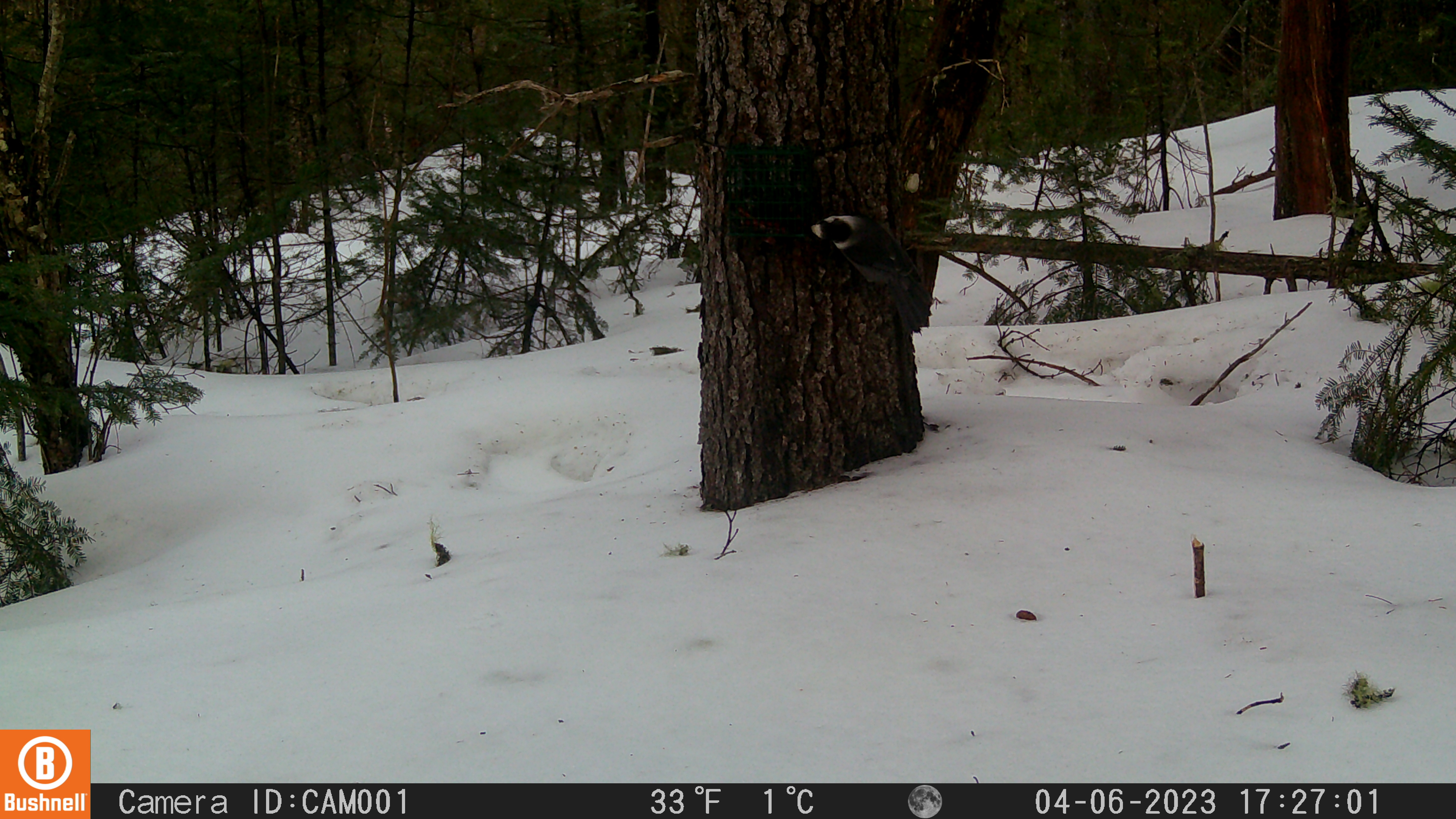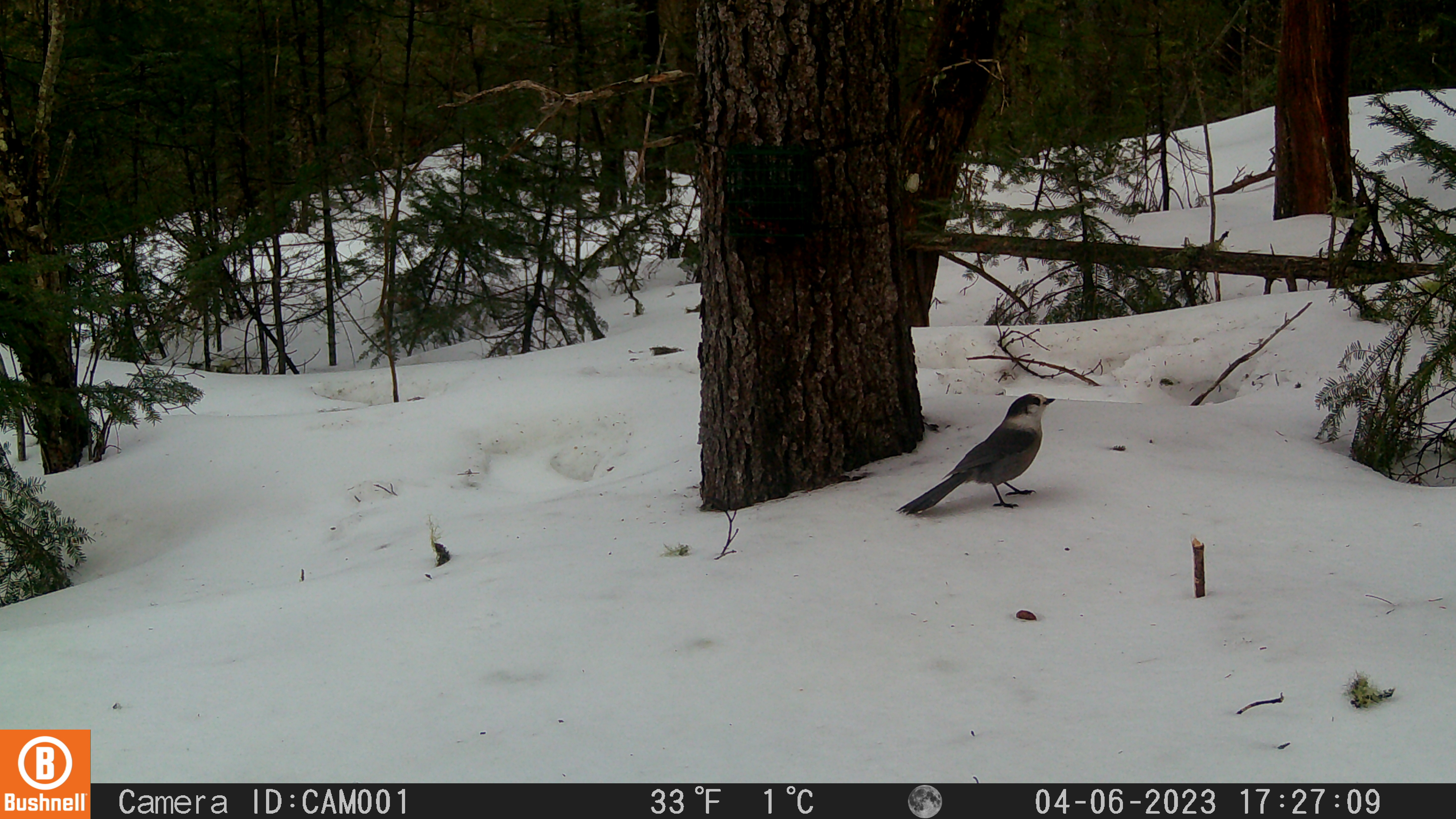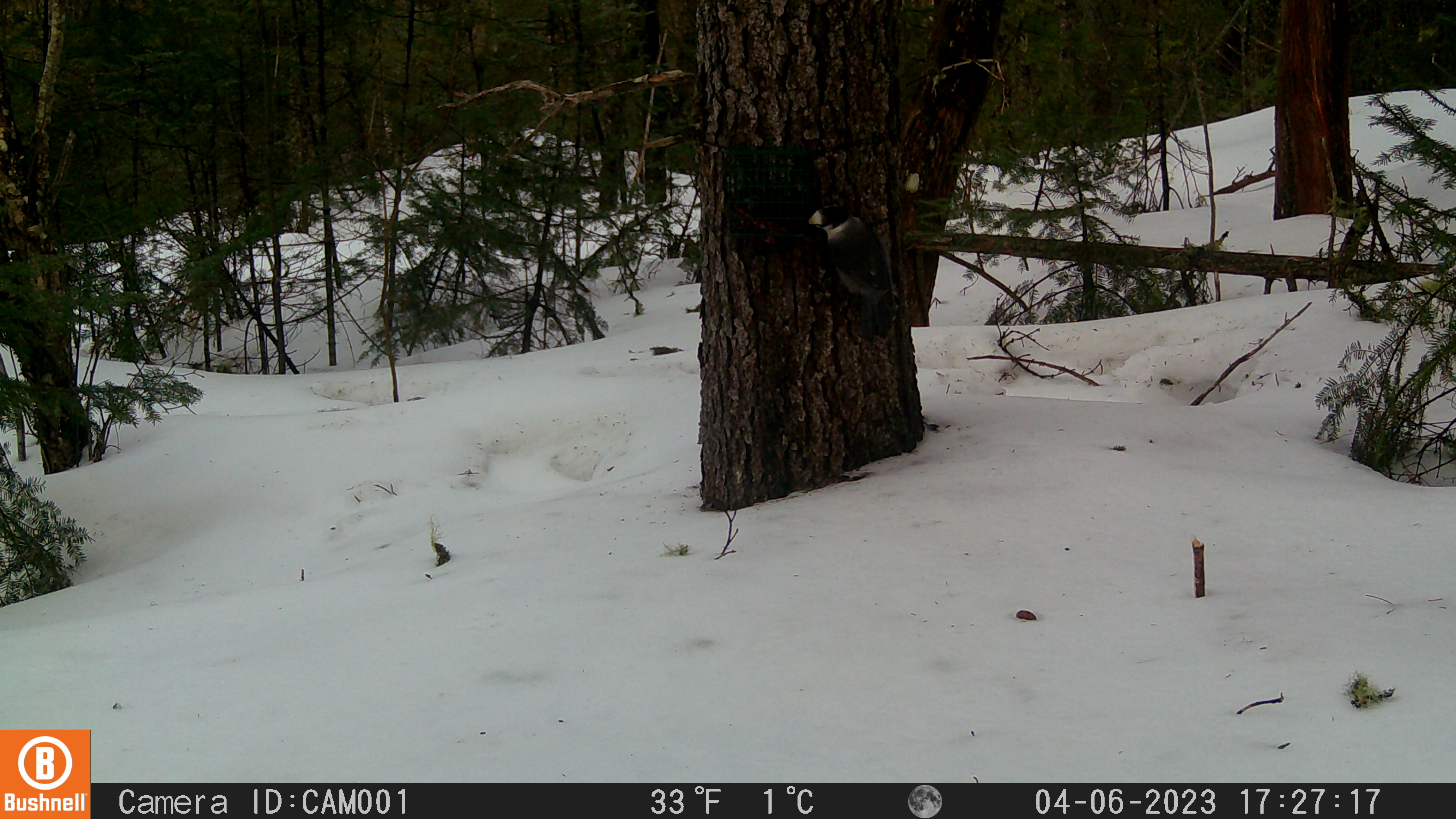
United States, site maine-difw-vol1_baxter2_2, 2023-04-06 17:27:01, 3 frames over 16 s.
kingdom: Animalia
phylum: Chordata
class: Aves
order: Passeriformes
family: Corvidae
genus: Perisoreus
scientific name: Perisoreus canadensis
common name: canada jay